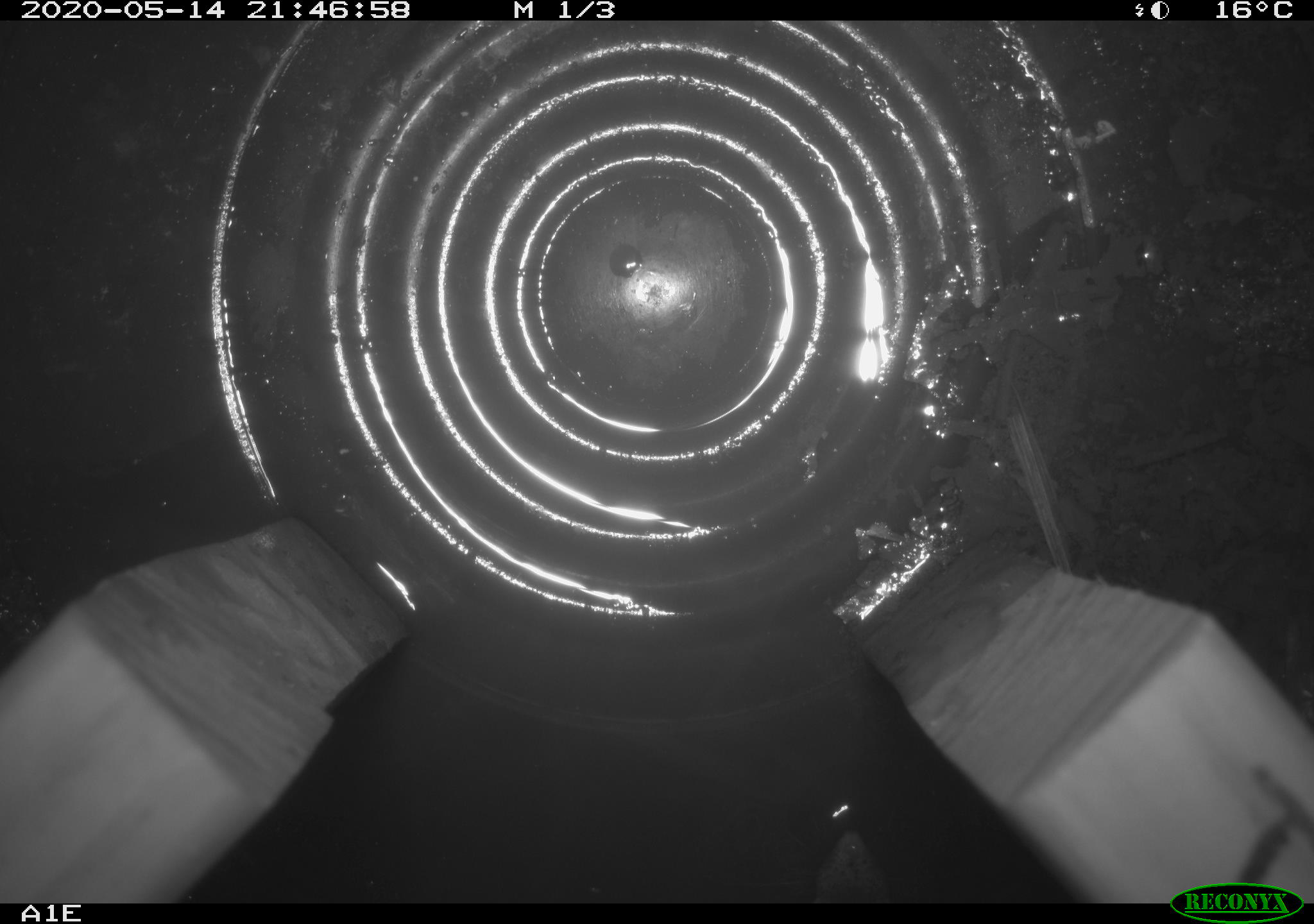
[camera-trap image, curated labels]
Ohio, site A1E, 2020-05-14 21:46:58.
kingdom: Animalia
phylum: Chordata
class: Mammalia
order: Rodentia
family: Cricetidae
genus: Peromyscus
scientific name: Peromyscus leucopus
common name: white-footed mouse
White-footed mouse (Peromyscus leucopus).